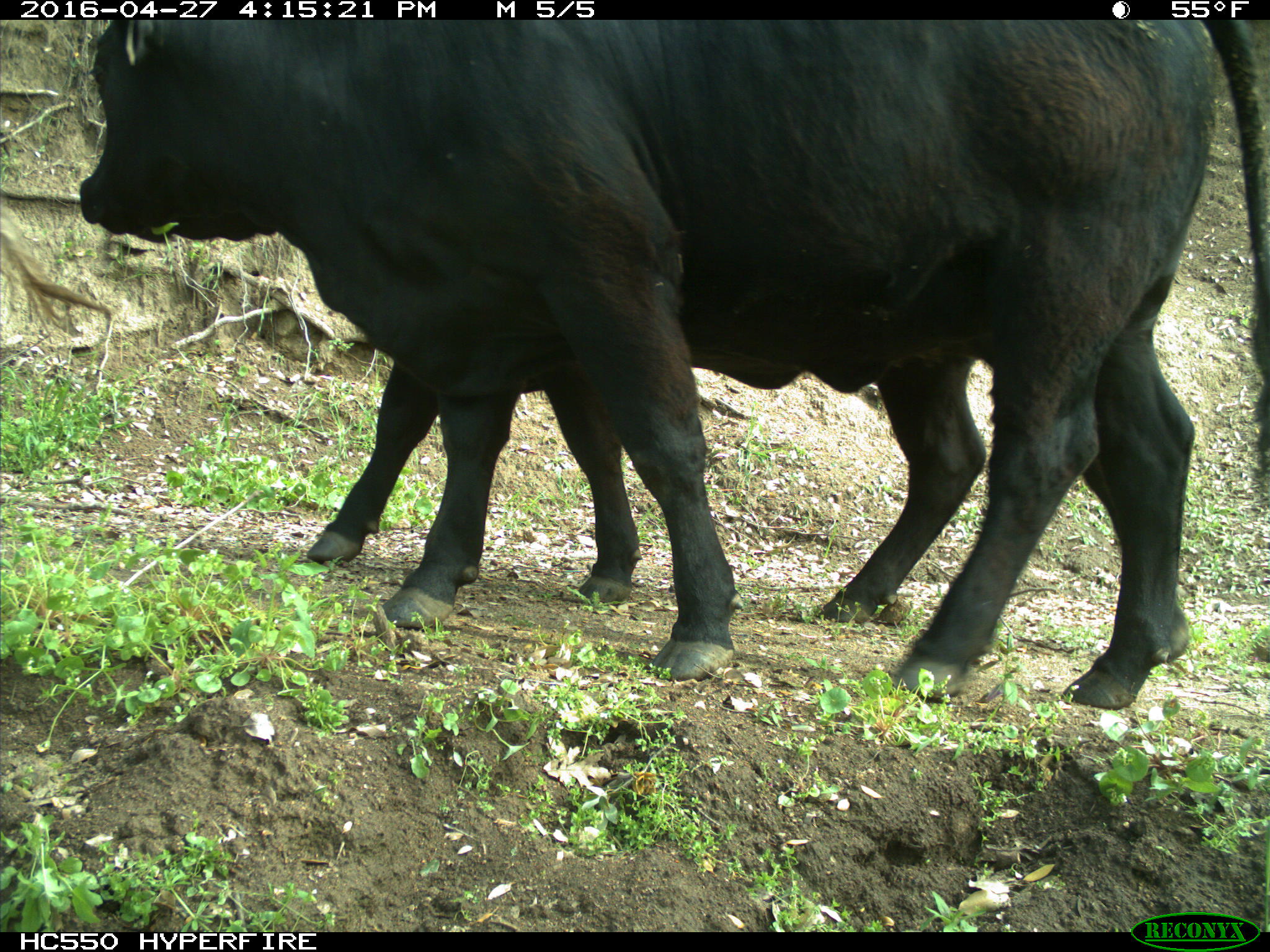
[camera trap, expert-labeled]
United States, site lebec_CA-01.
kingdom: Animalia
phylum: Chordata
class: Mammalia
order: Artiodactyla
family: Bovidae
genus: Bos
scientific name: Bos taurus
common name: domestic cow